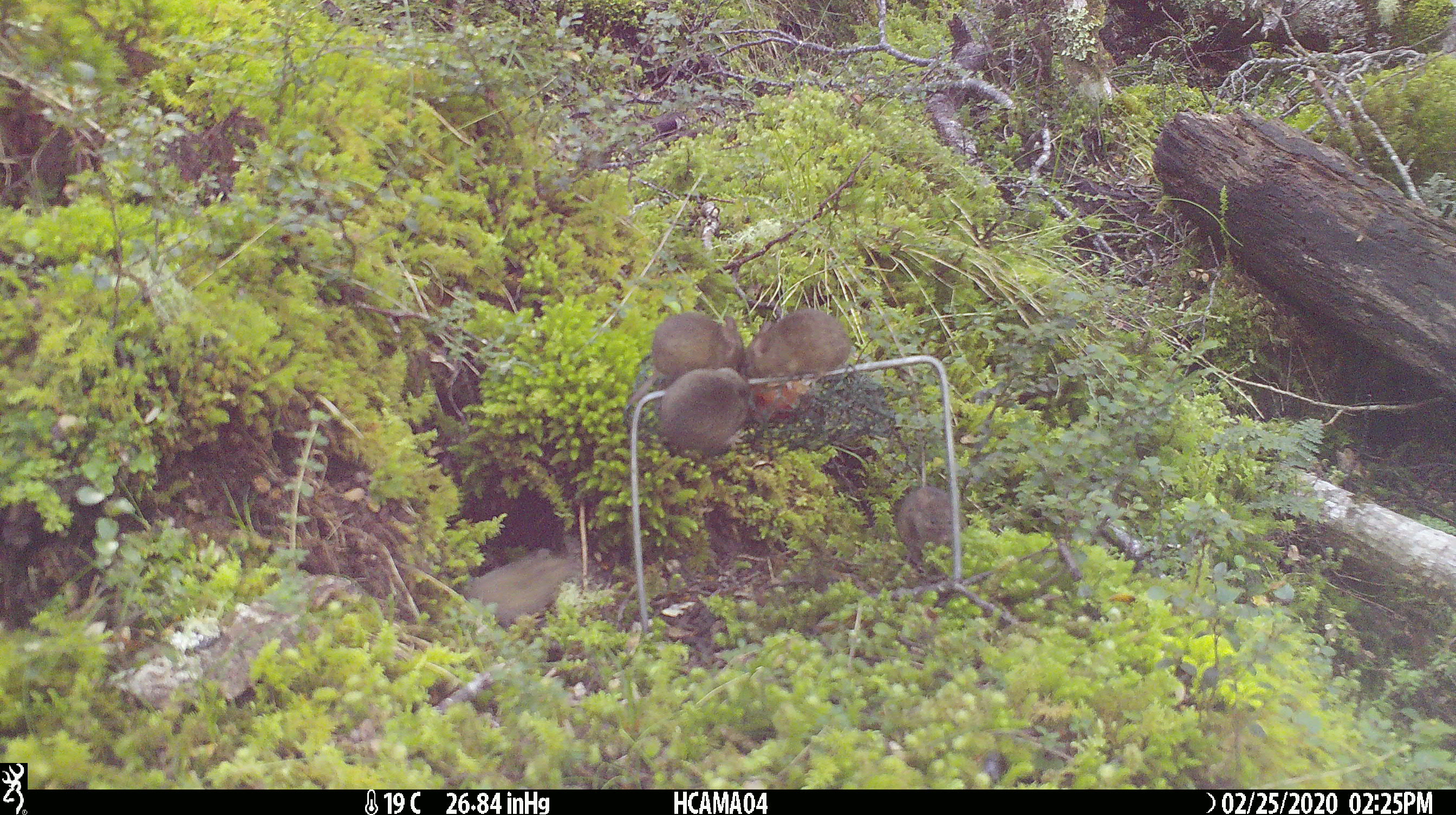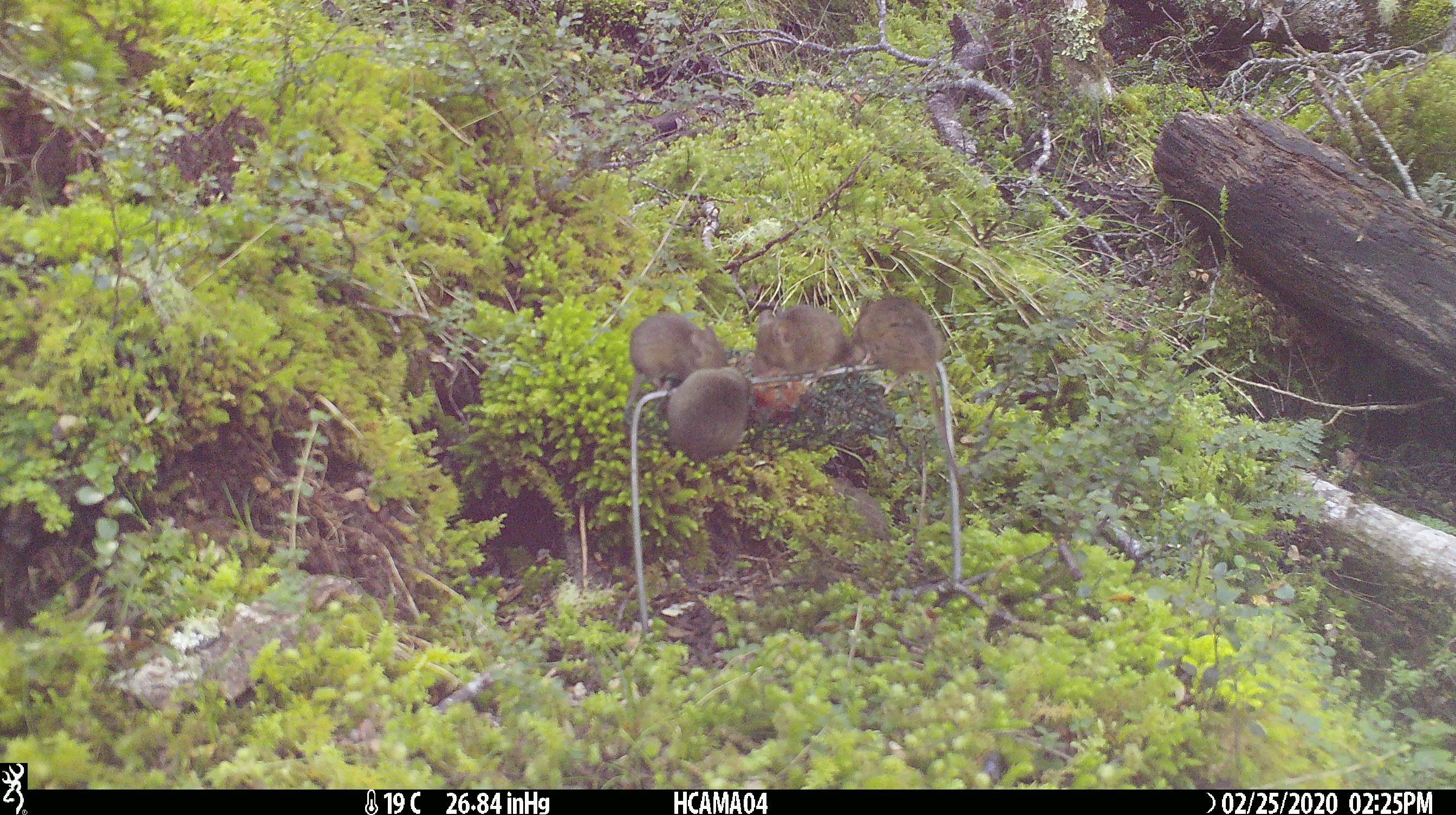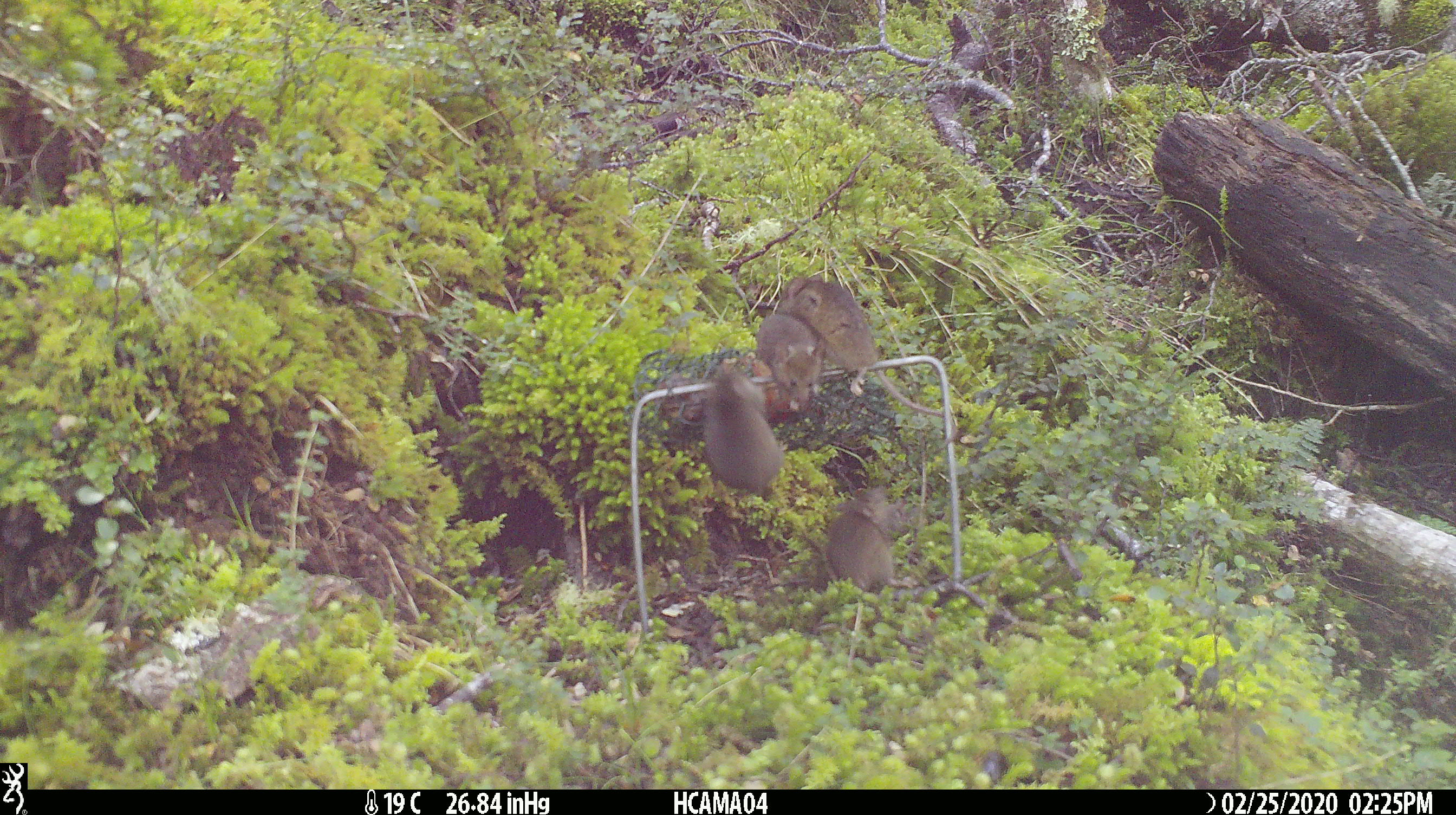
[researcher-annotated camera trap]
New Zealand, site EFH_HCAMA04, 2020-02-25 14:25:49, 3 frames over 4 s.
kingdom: Animalia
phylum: Chordata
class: Mammalia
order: Rodentia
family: Muridae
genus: Mus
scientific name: Mus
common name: mouse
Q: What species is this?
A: Mouse (Mus).